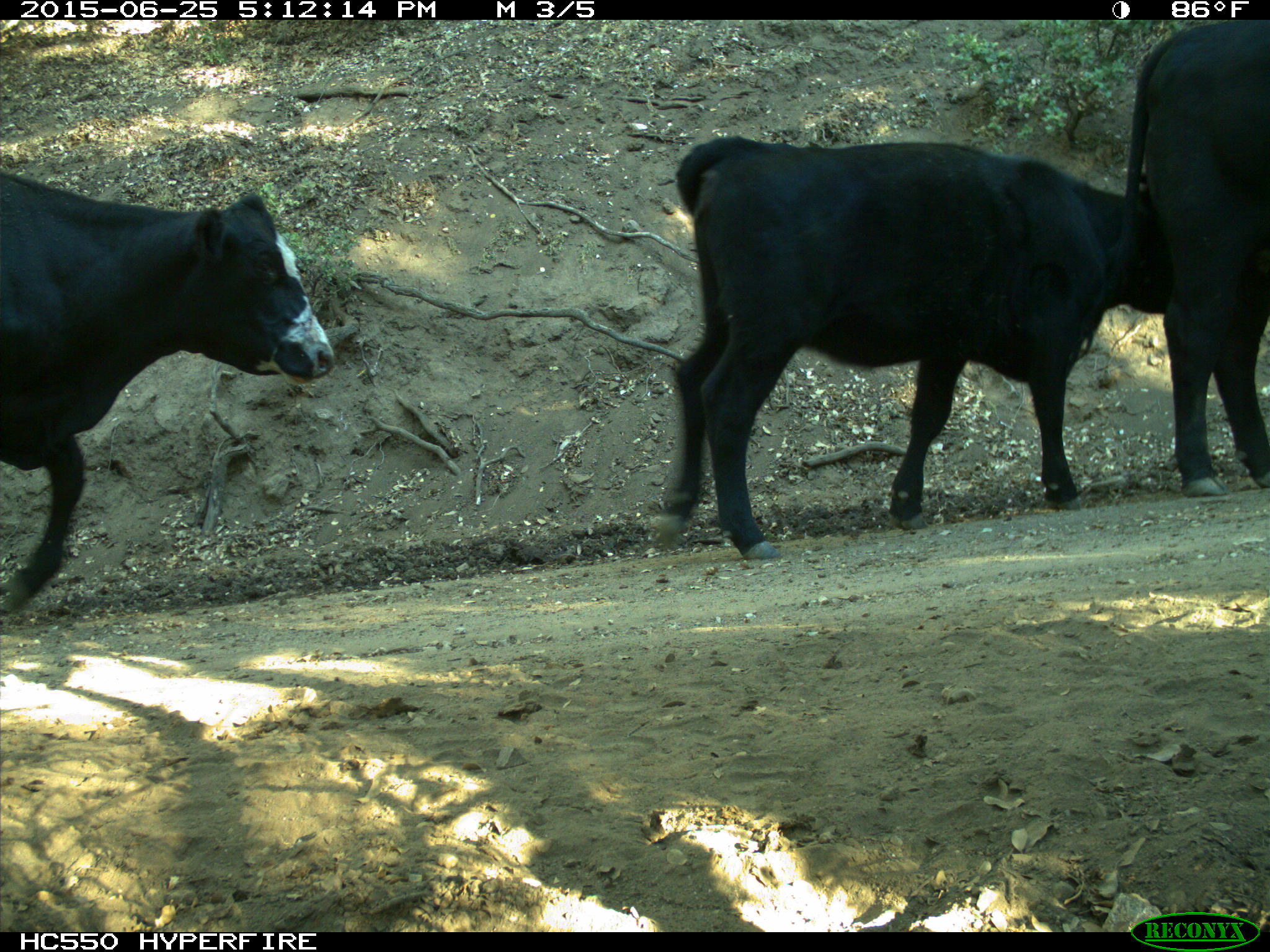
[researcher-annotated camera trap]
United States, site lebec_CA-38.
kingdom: Animalia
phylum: Chordata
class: Mammalia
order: Artiodactyla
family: Bovidae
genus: Bos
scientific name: Bos taurus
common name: domestic cow